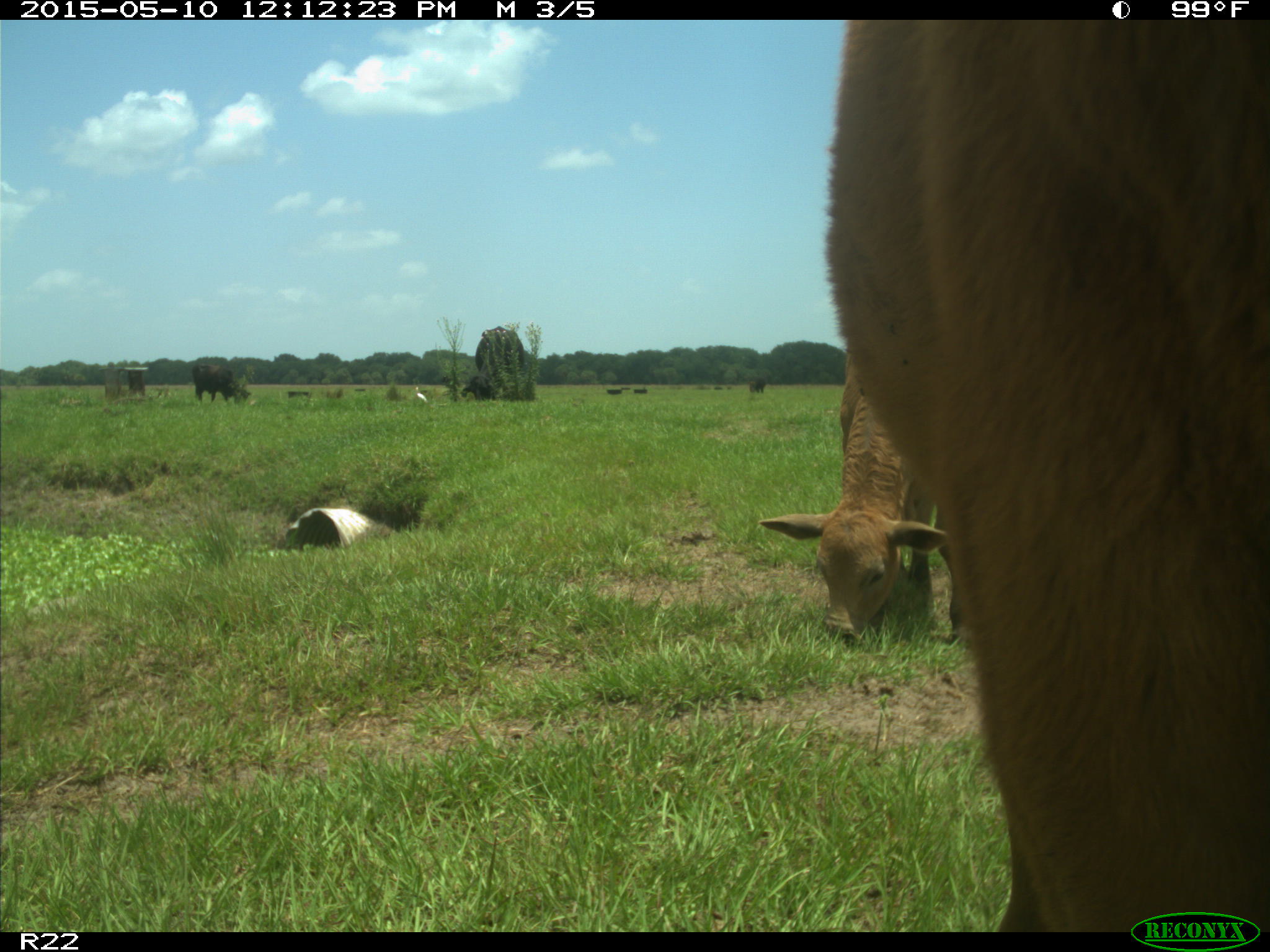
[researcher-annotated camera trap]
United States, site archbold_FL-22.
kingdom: Animalia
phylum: Chordata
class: Mammalia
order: Artiodactyla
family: Bovidae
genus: Bos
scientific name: Bos taurus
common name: domestic cow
Bos taurus (domestic cow).